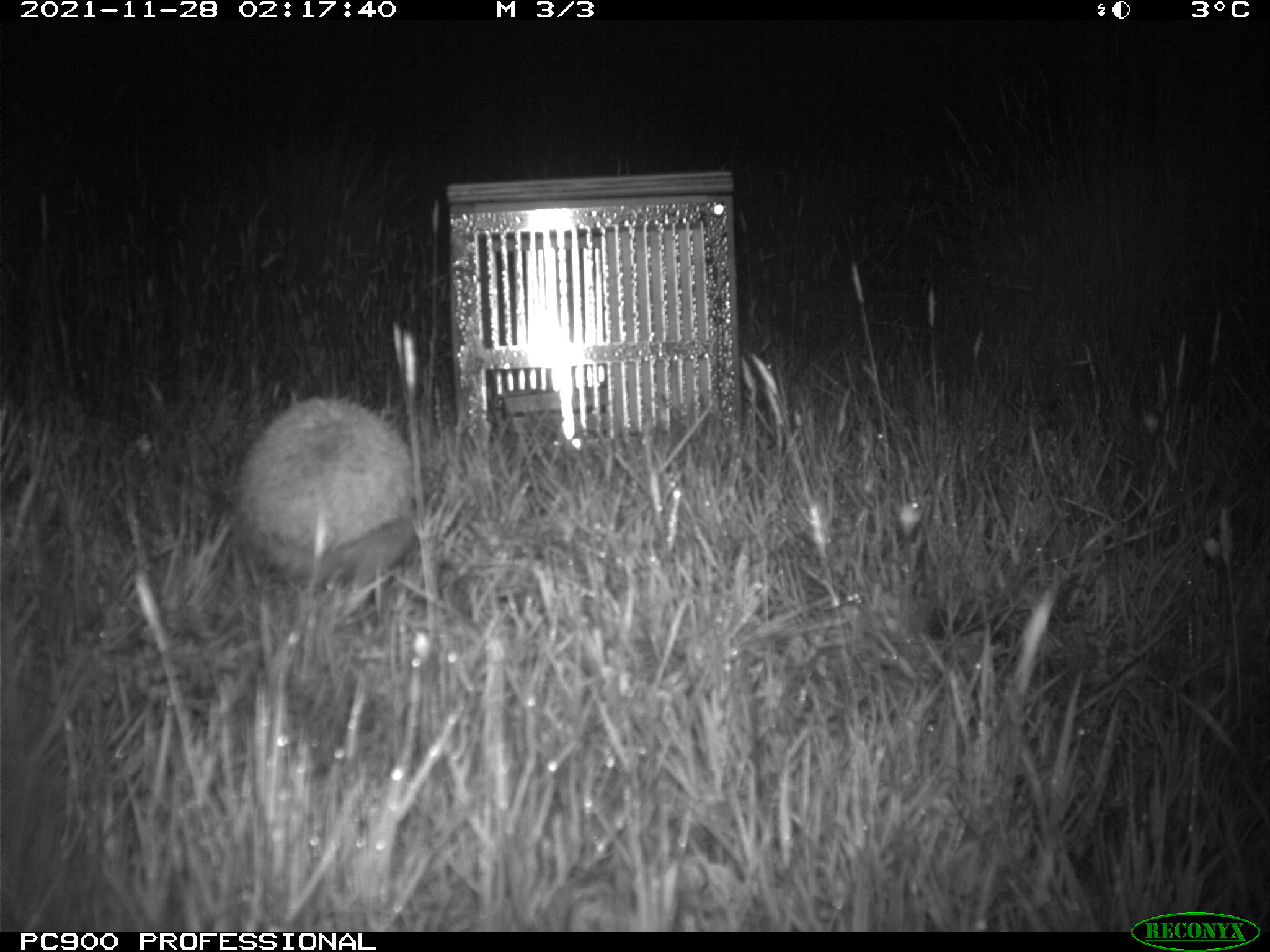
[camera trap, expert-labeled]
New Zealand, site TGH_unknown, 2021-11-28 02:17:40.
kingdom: Animalia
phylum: Chordata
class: Mammalia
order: Eulipotyphla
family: Erinaceidae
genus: Erinaceus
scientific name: Erinaceus europaeus europaeus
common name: european hedgehog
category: hedgehog